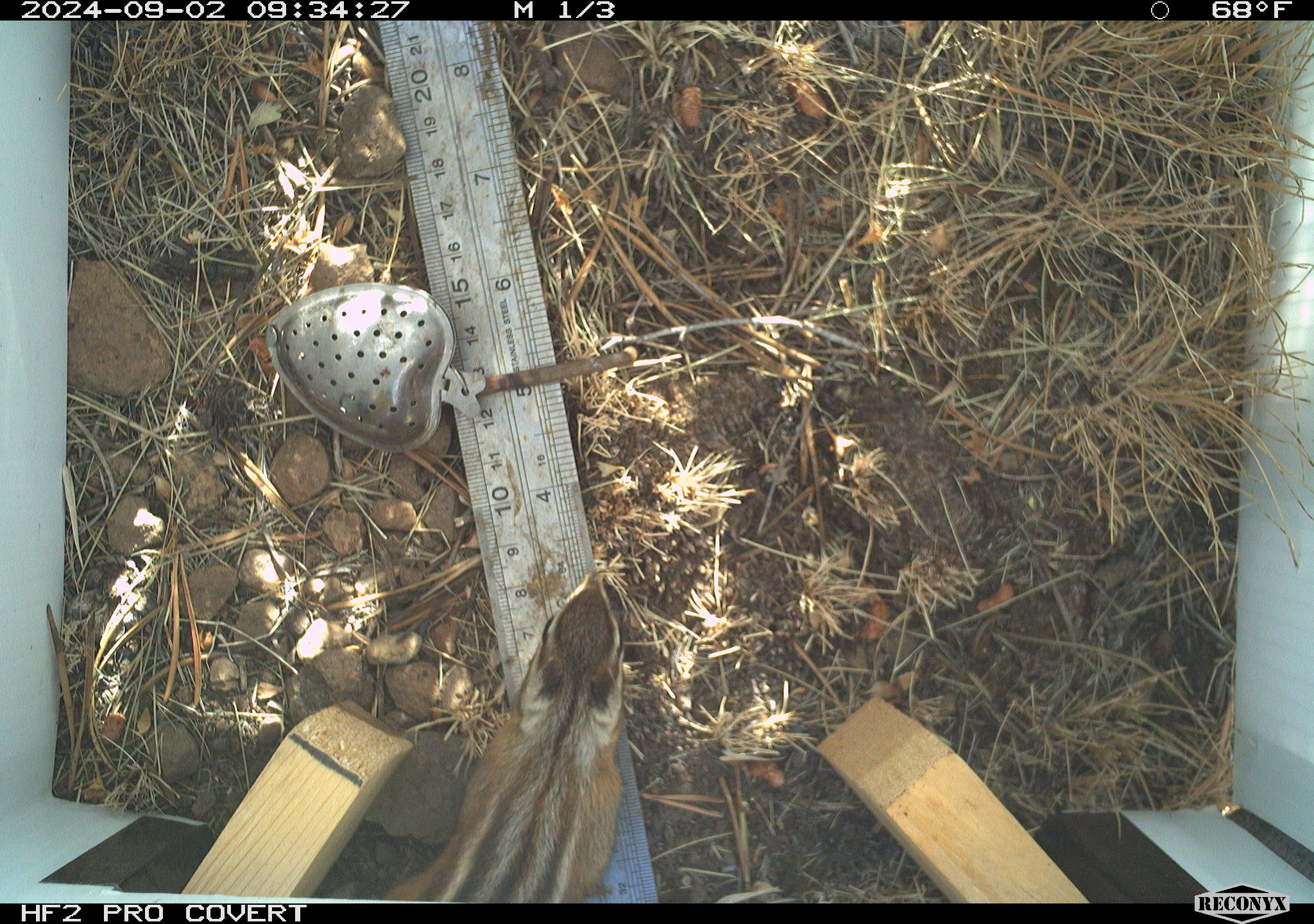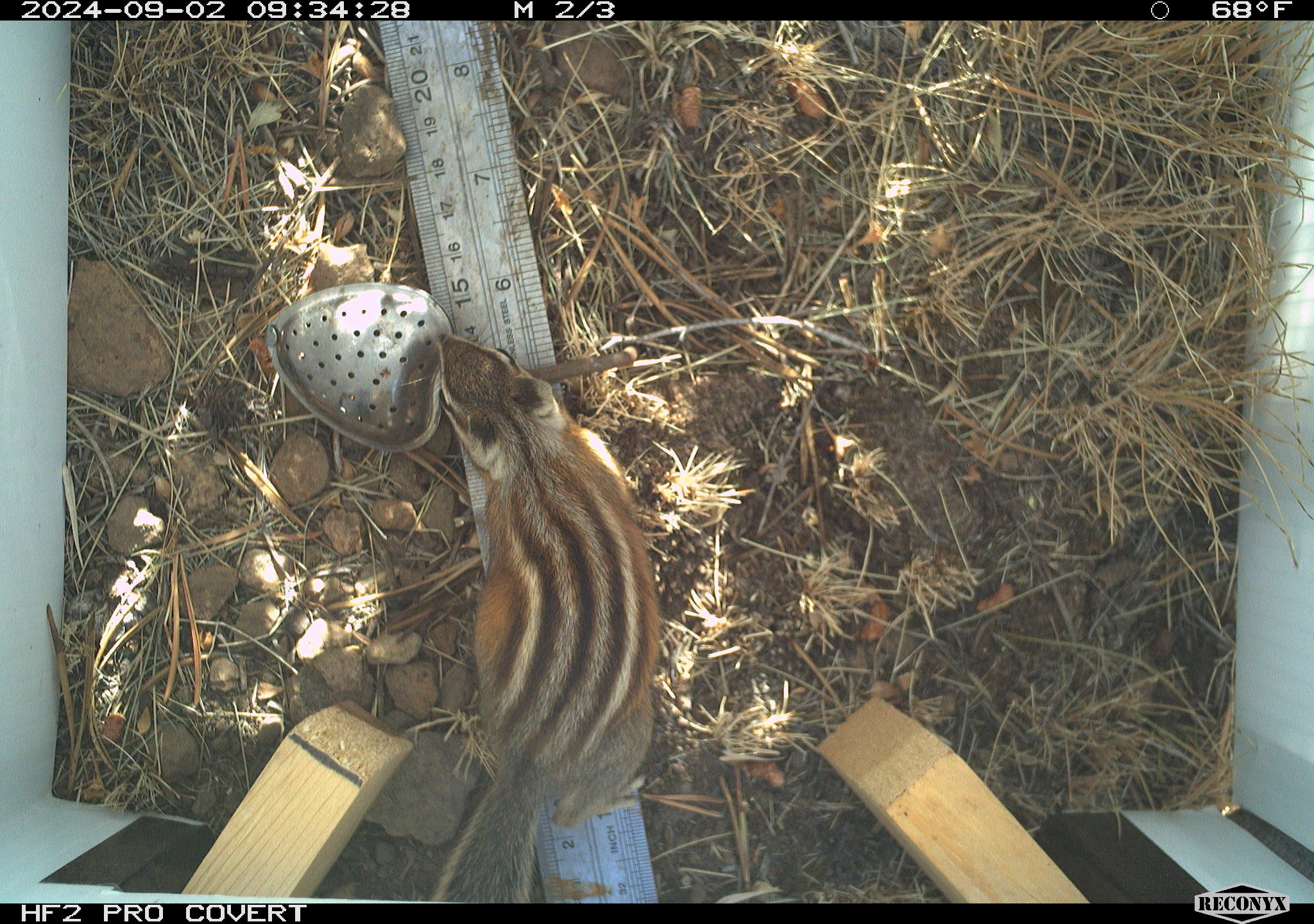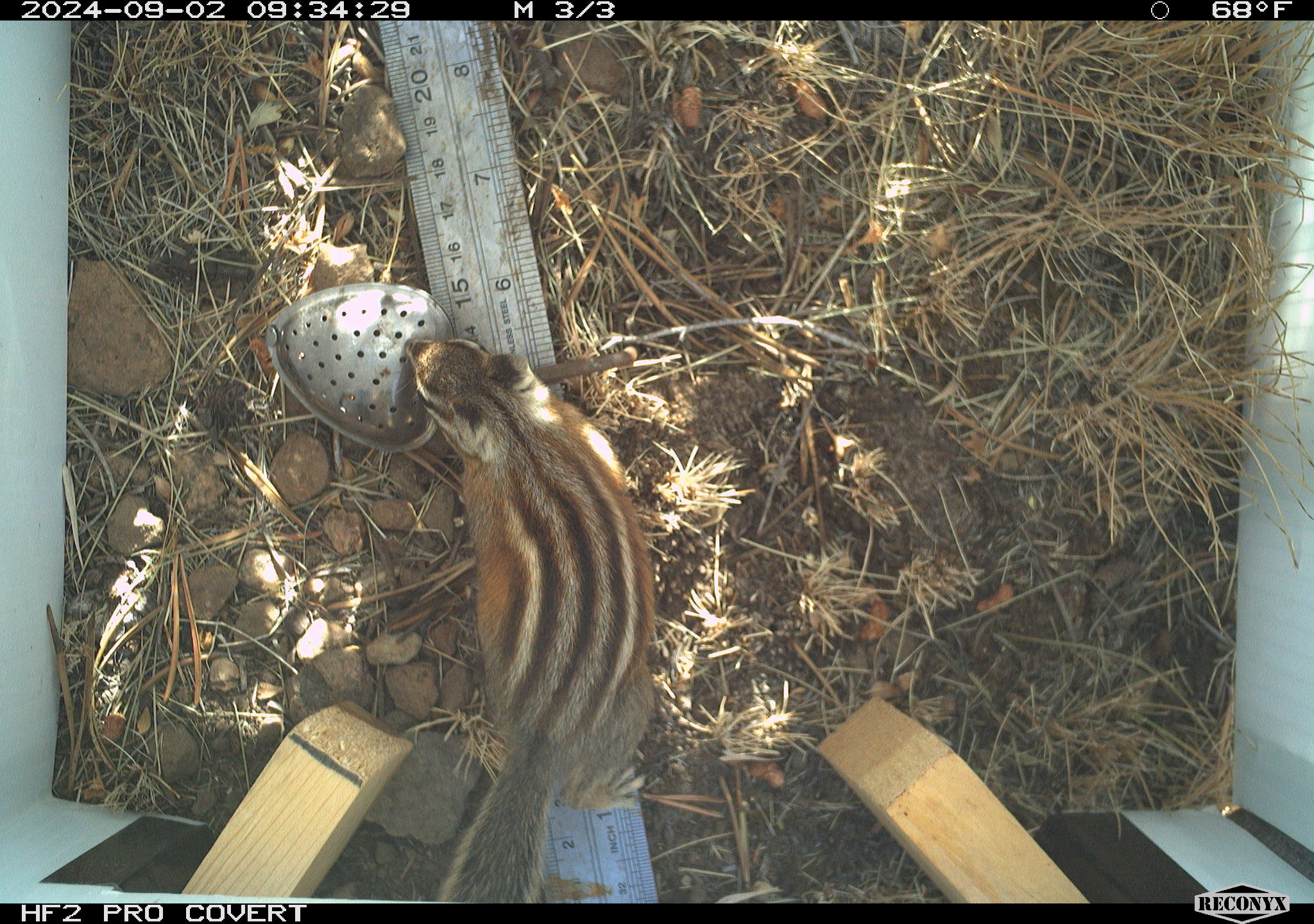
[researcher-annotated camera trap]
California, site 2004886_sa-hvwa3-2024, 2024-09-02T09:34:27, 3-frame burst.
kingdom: Animalia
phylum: Chordata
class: Mammalia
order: Rodentia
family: Sciuridae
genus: Neotamias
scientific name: Neotamias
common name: western chipmunks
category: neotamias species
Neotamias species (western chipmunks) (Neotamias).